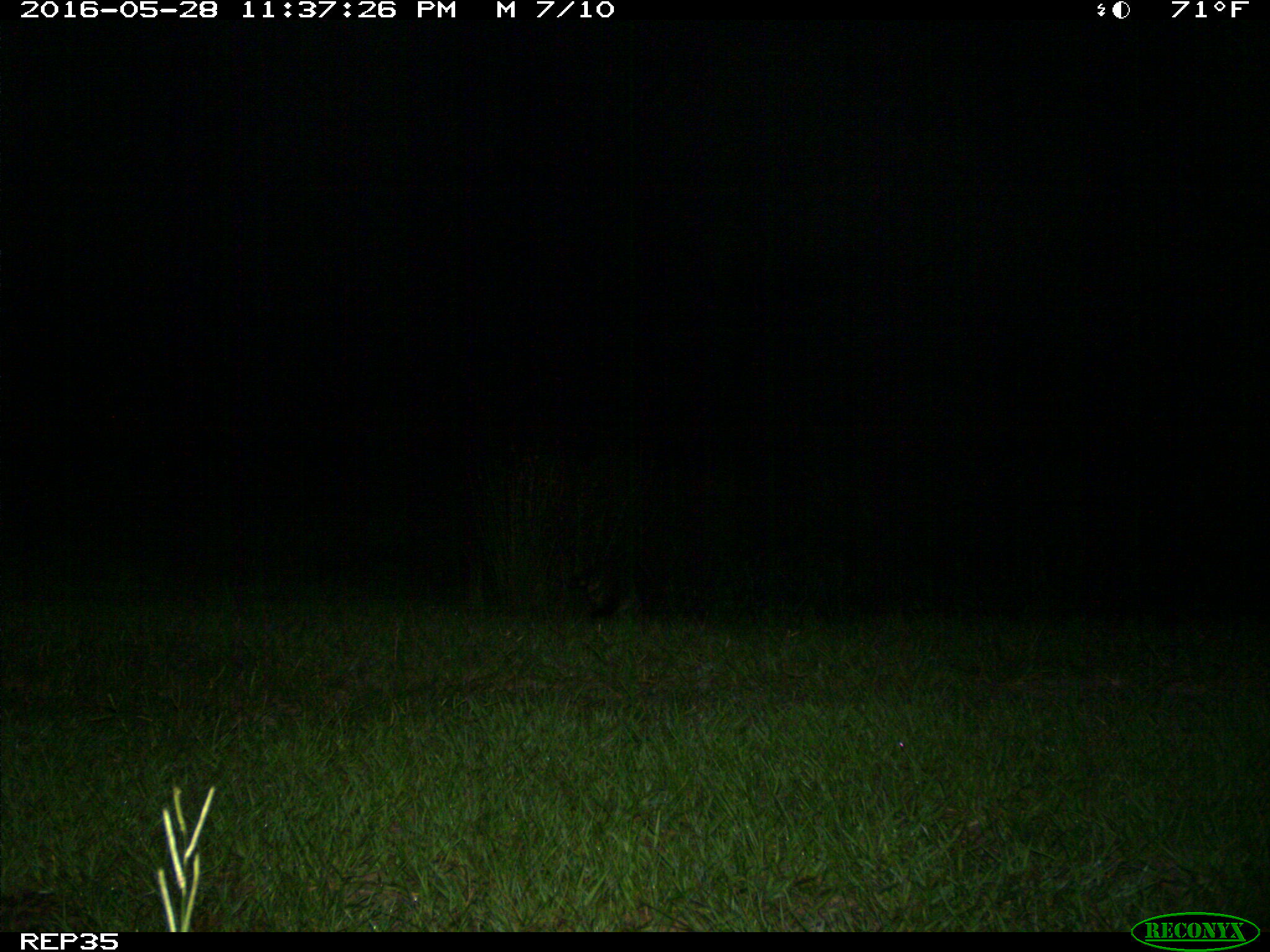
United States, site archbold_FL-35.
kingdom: Animalia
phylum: Chordata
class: Mammalia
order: Carnivora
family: Procyonidae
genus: Procyon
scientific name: Procyon lotor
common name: common raccoon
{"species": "Procyon lotor (common raccoon)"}